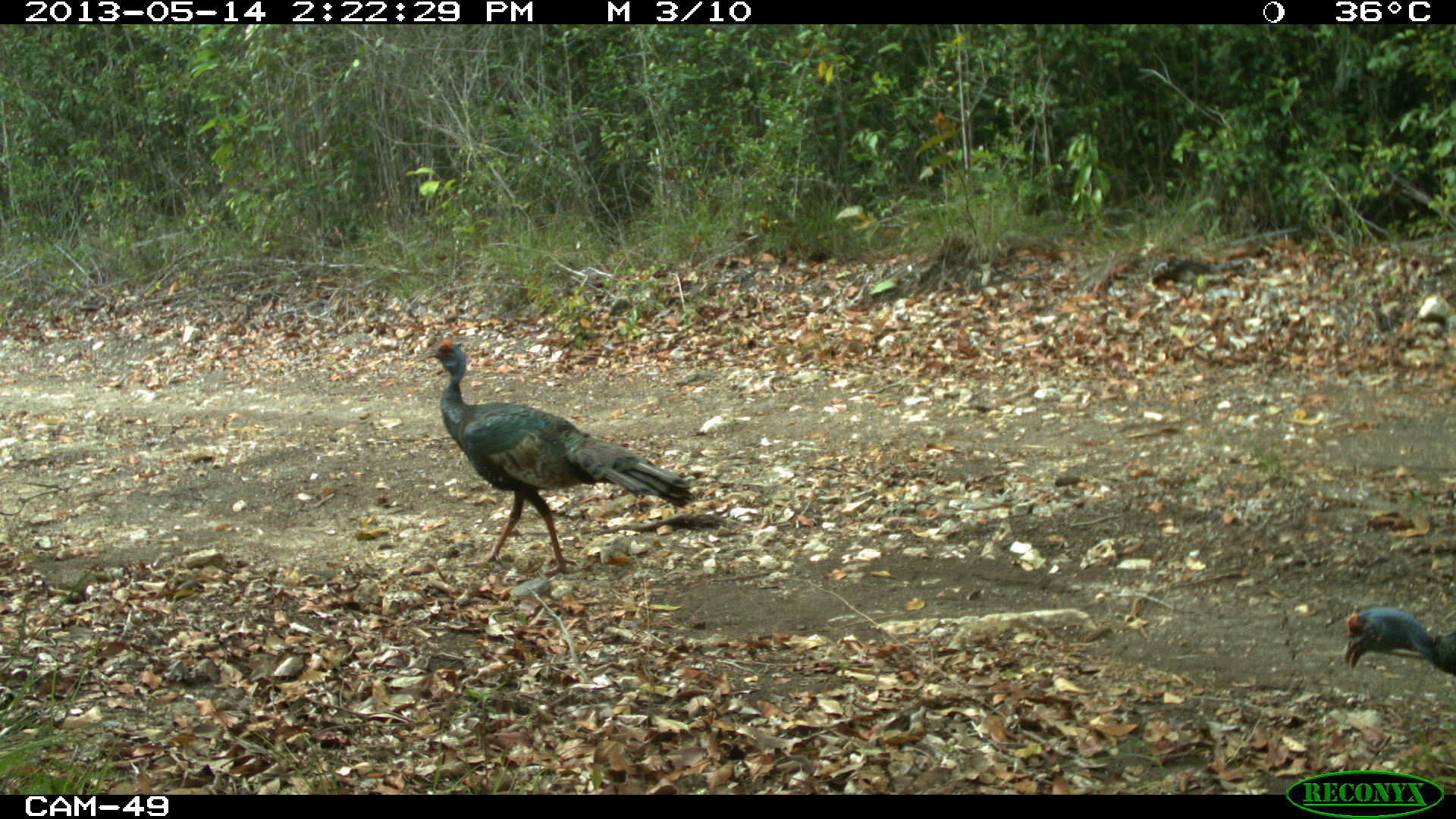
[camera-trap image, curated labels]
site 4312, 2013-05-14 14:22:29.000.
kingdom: Animalia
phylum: Chordata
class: Aves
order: Galliformes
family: Phasianidae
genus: Meleagris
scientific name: Meleagris ocellata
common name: ocellated turkey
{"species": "Meleagris ocellata (ocellated turkey)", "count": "4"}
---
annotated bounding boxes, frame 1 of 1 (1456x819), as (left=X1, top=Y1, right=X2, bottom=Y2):
meleagris ocellata: (left=423, top=339, right=694, bottom=578); (left=1344, top=605, right=1456, bottom=675)